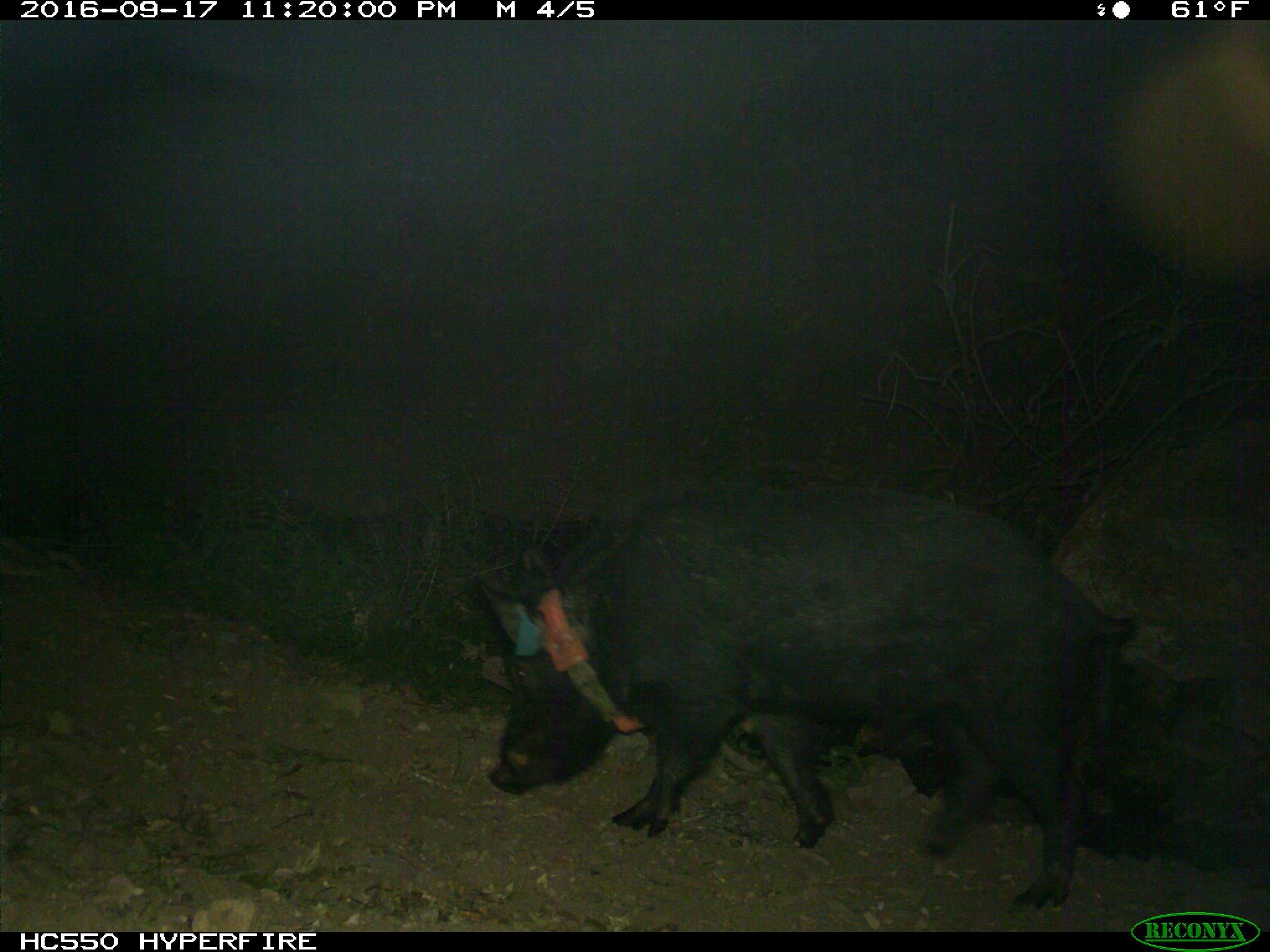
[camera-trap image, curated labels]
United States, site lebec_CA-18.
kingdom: Animalia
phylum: Chordata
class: Mammalia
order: Artiodactyla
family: Suidae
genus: Sus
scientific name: Sus scrofa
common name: wild boar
Sus scrofa (wild boar).